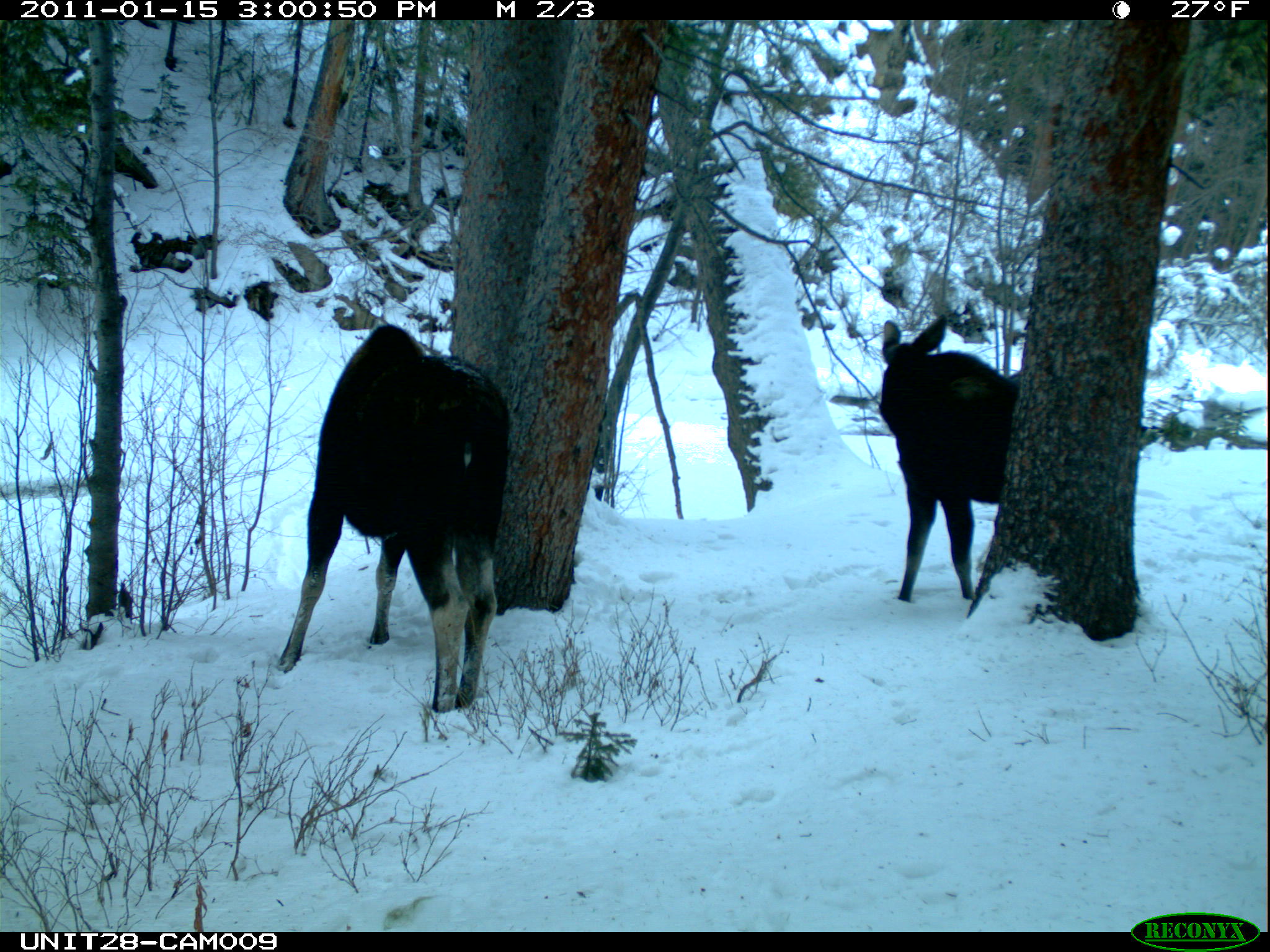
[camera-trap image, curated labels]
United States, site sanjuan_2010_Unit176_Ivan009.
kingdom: Animalia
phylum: Chordata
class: Mammalia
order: Artiodactyla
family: Cervidae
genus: Alces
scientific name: Alces alces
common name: moose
Alces alces (moose).